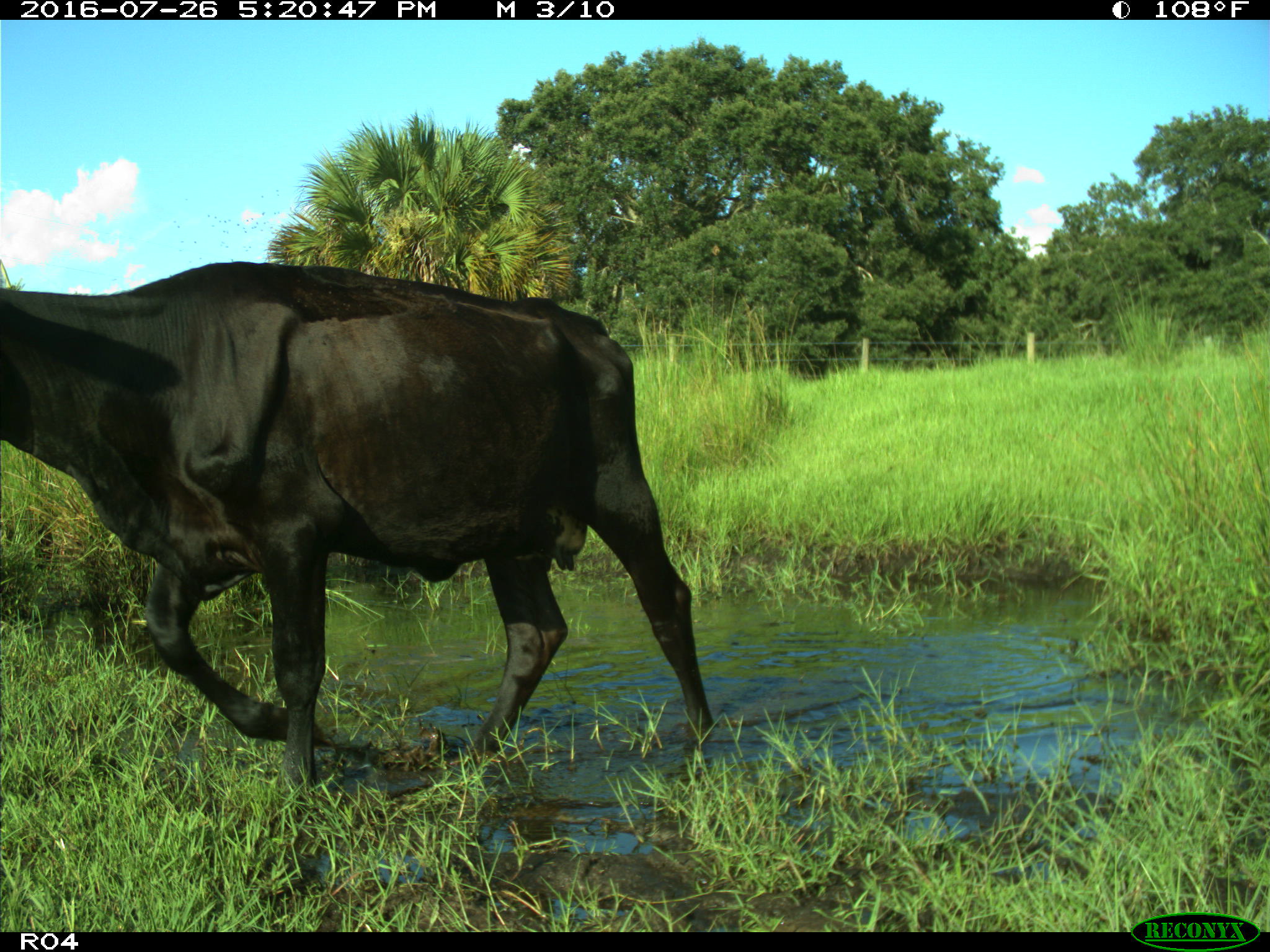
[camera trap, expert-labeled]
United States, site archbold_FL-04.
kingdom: Animalia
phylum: Chordata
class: Mammalia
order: Artiodactyla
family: Bovidae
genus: Bos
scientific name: Bos taurus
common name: domestic cow